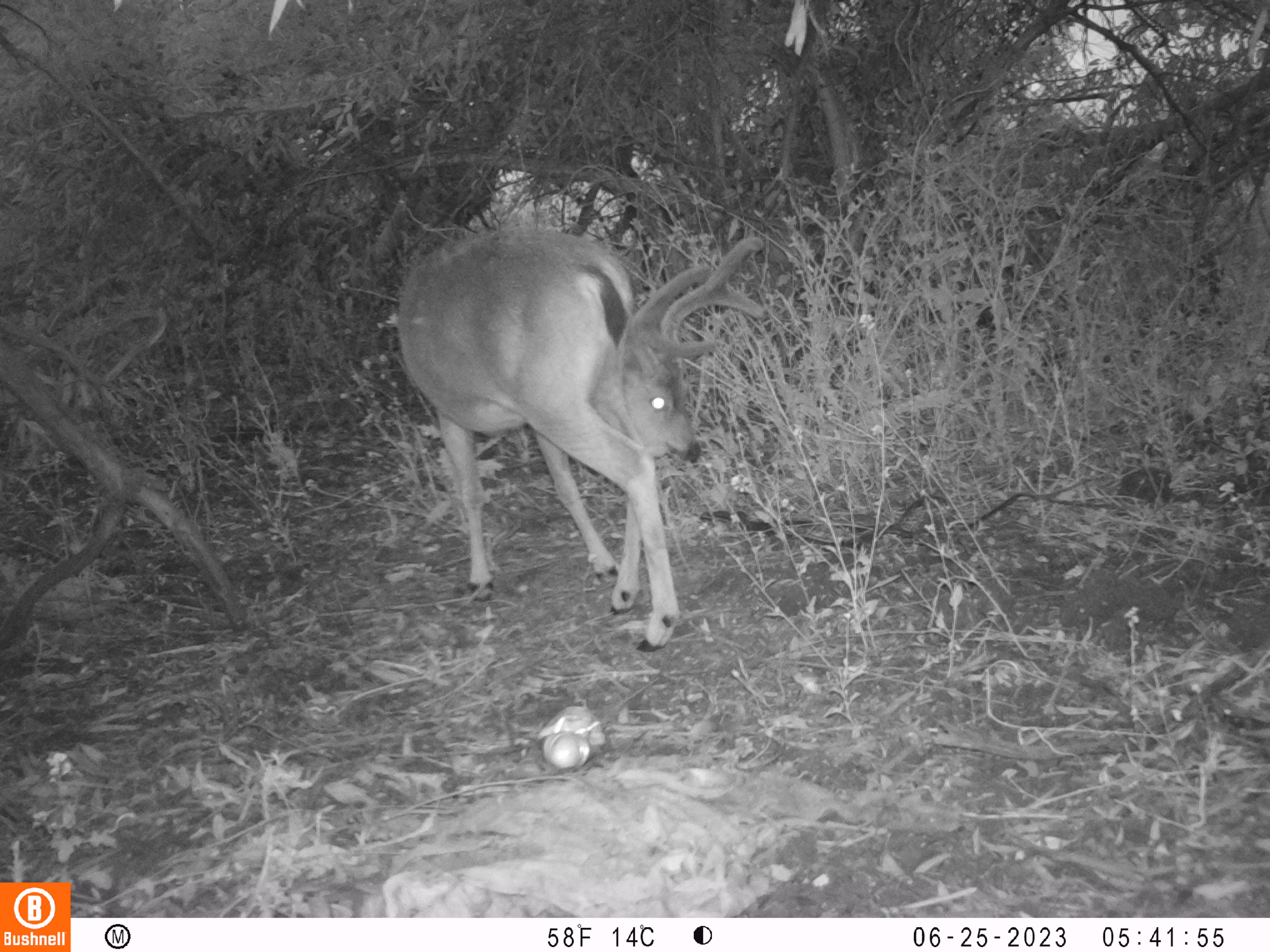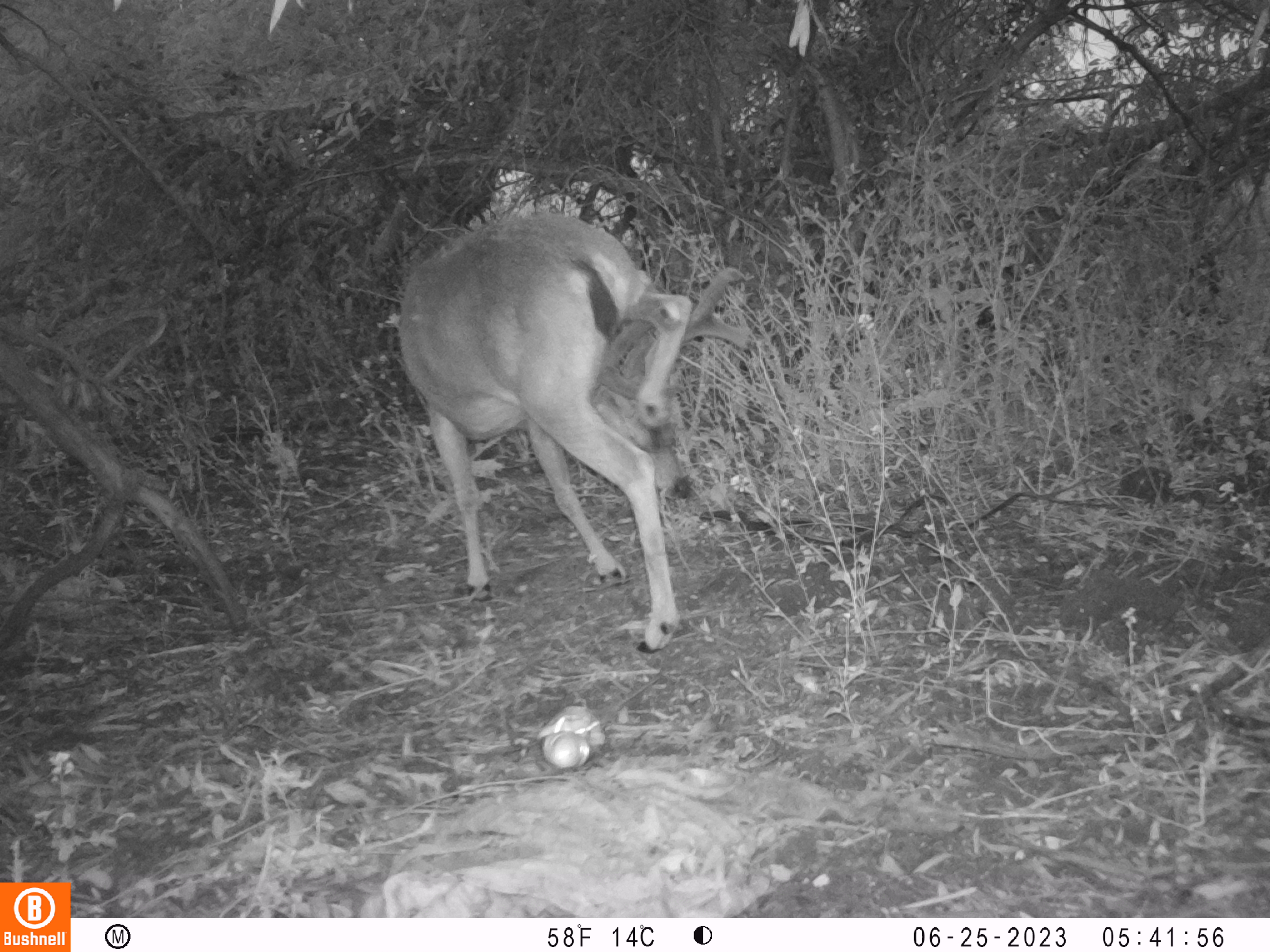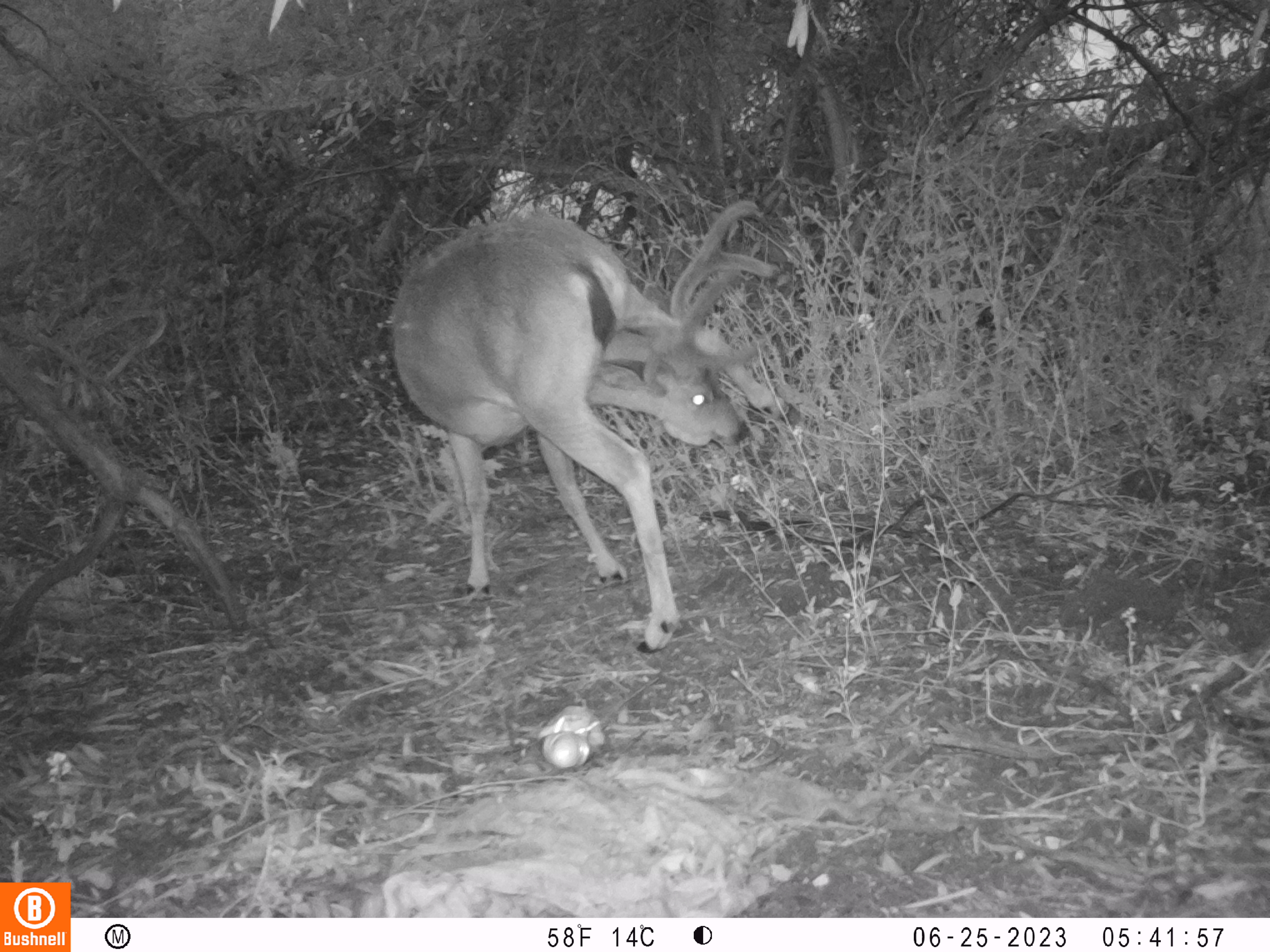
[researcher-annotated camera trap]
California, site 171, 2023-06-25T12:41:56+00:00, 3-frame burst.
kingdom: Animalia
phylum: Chordata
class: Mammalia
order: Artiodactyla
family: Cervidae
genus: Odocoileus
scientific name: Odocoileus hemionus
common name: mule deer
Mule deer (Odocoileus hemionus).